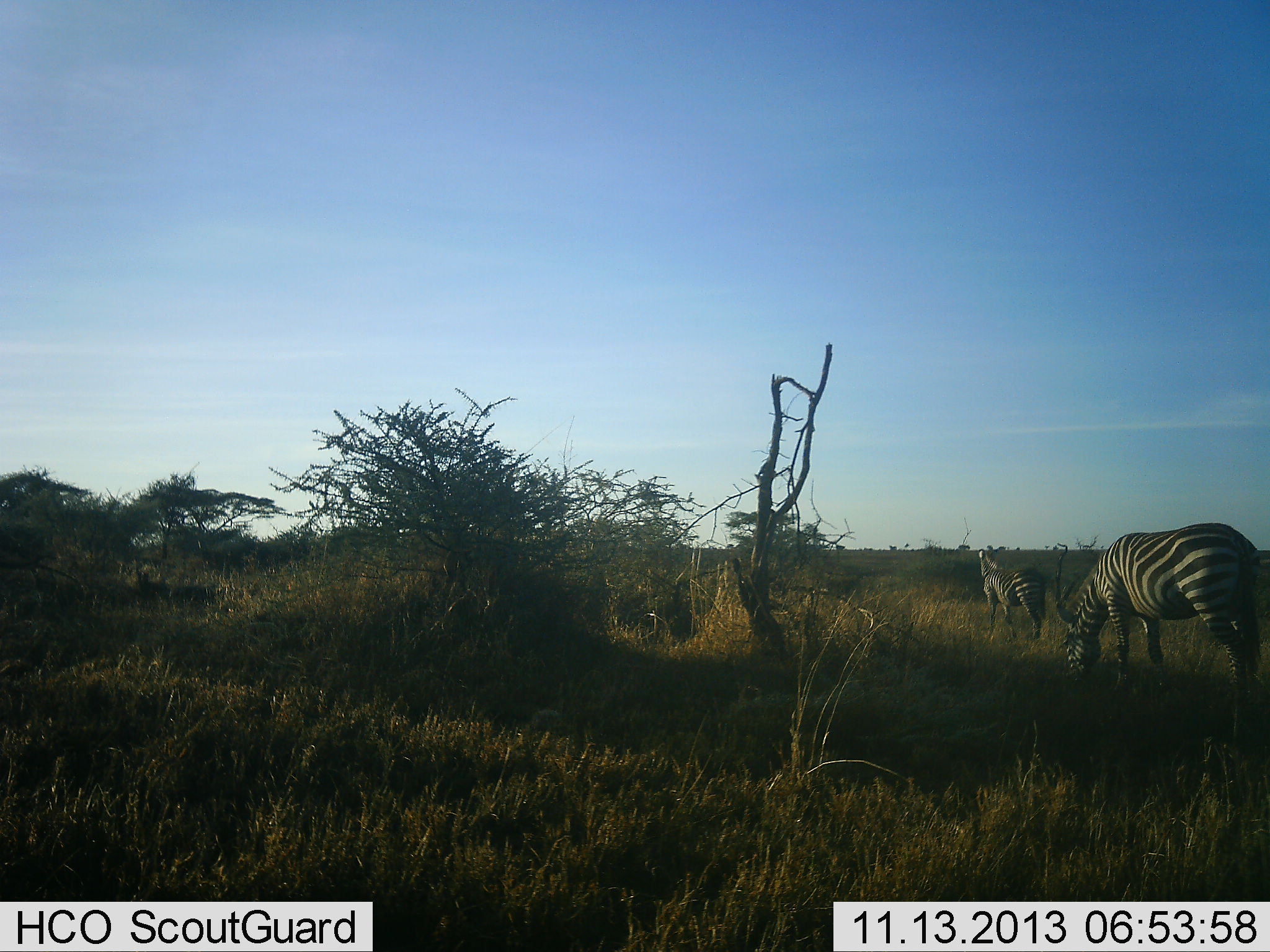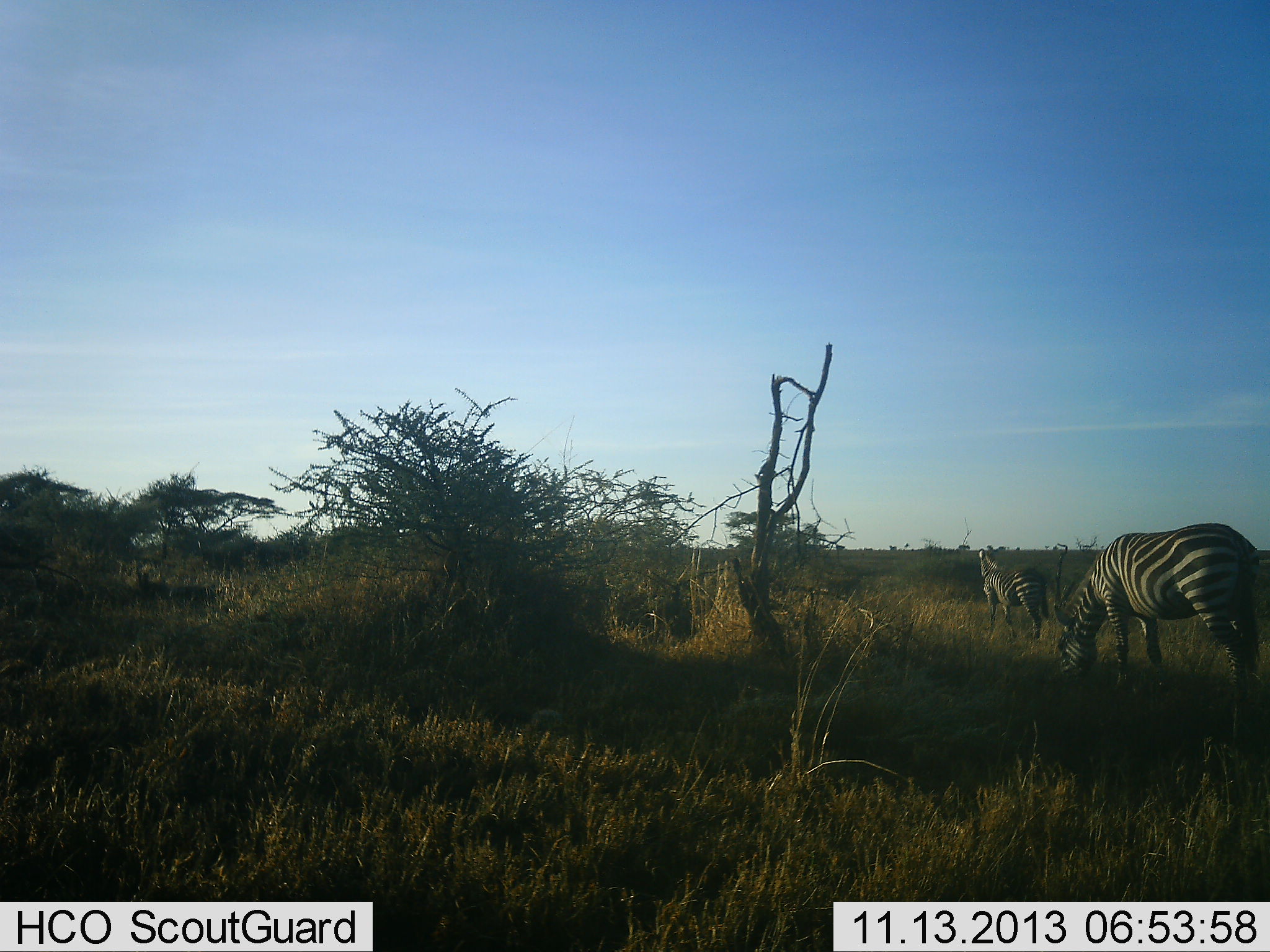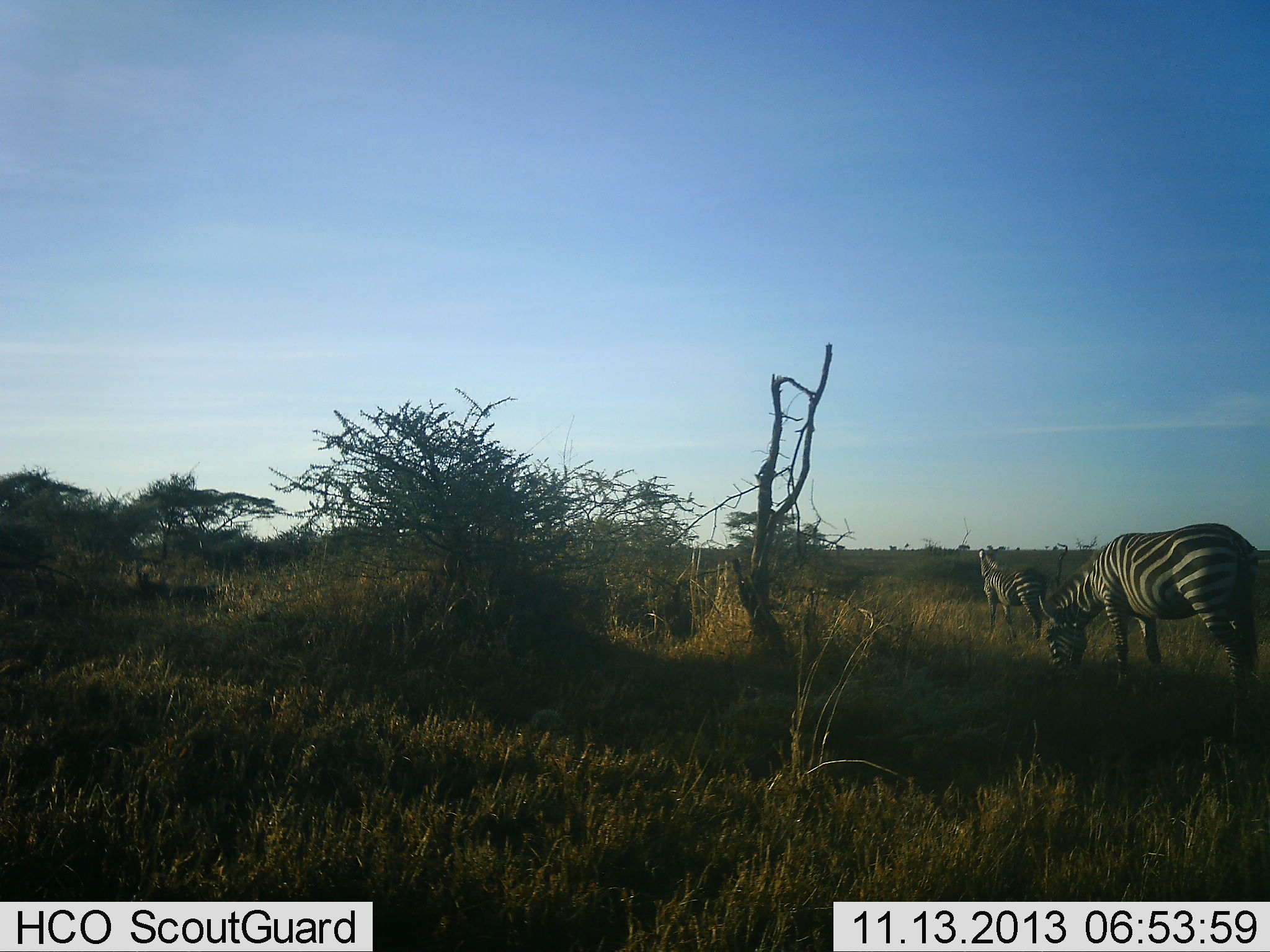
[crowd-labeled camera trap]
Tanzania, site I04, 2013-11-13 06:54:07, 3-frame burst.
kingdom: Animalia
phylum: Chordata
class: Mammalia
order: Perissodactyla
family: Equidae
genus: Equus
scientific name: Equus quagga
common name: plains zebra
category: zebra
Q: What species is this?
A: Zebra (plains zebra) (Equus quagga).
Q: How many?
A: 2.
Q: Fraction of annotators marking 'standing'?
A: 69%.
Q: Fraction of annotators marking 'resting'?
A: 4%.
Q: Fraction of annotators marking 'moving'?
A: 4%.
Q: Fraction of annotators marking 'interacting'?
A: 0%.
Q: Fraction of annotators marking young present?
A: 0%.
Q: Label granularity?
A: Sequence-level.